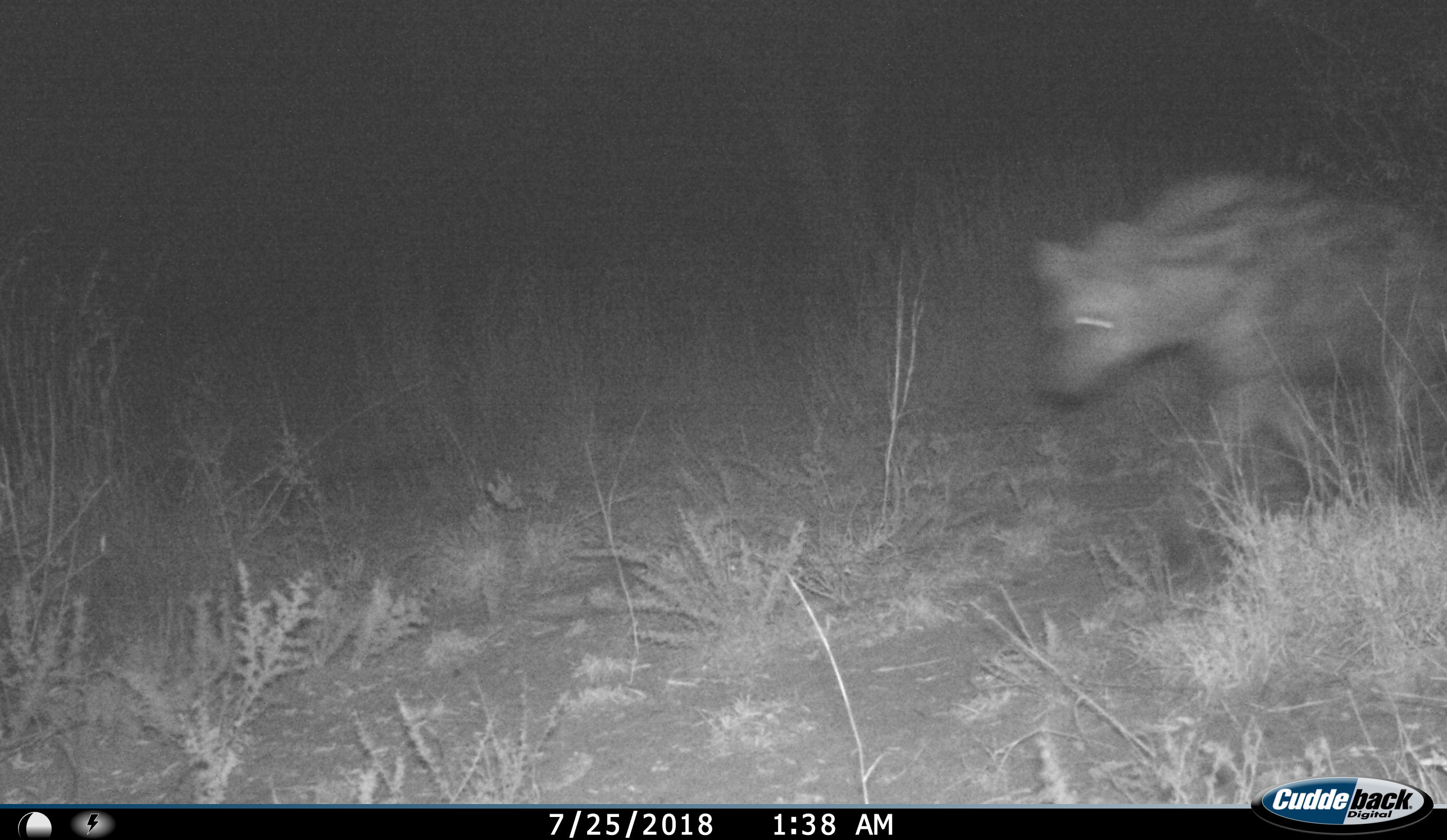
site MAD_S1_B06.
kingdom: Animalia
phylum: Chordata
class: Mammalia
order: Carnivora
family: Hyaenidae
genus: Crocuta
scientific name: Crocuta crocuta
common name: spotted hyena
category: hyenaspotted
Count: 1.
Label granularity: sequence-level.